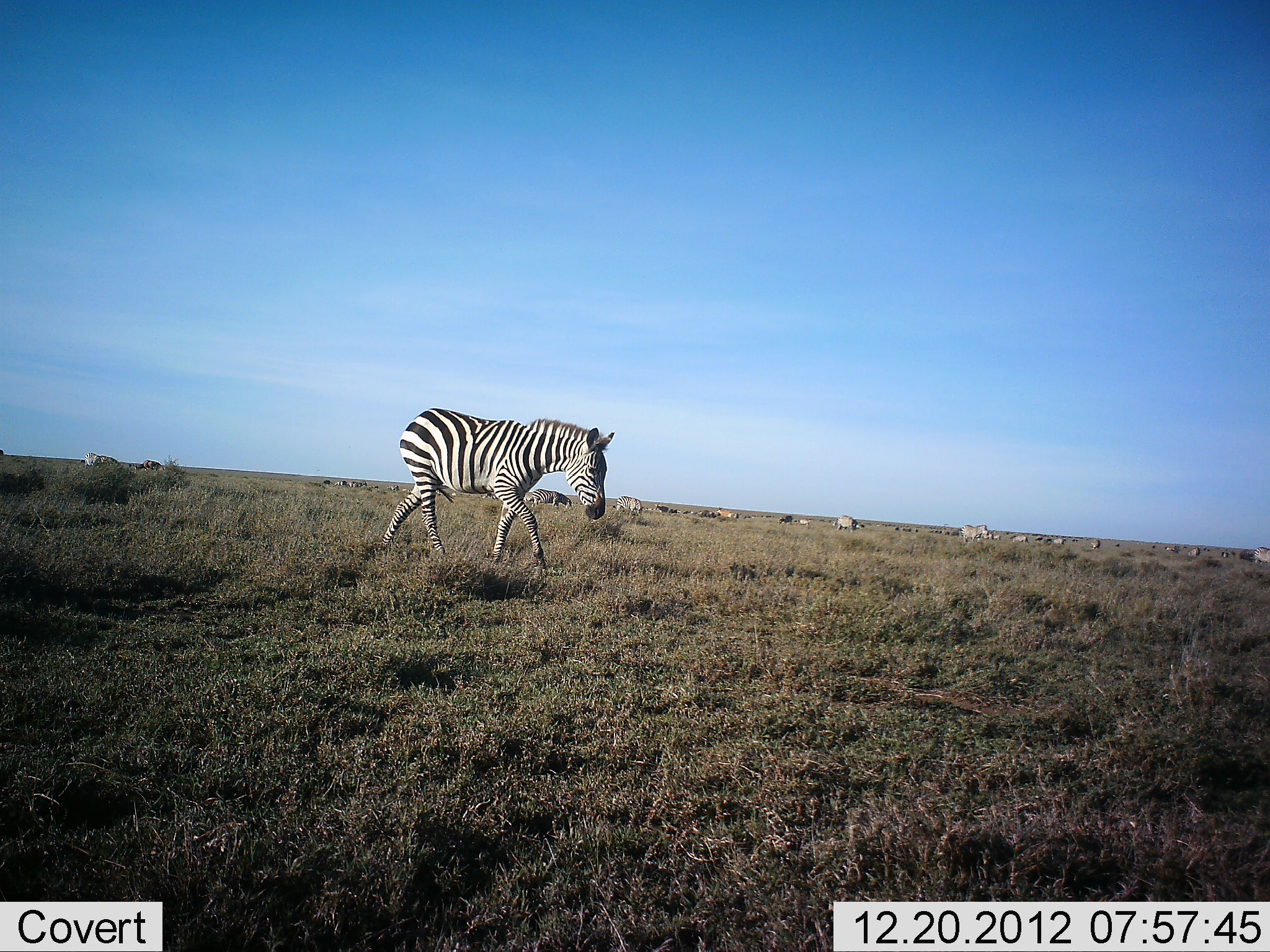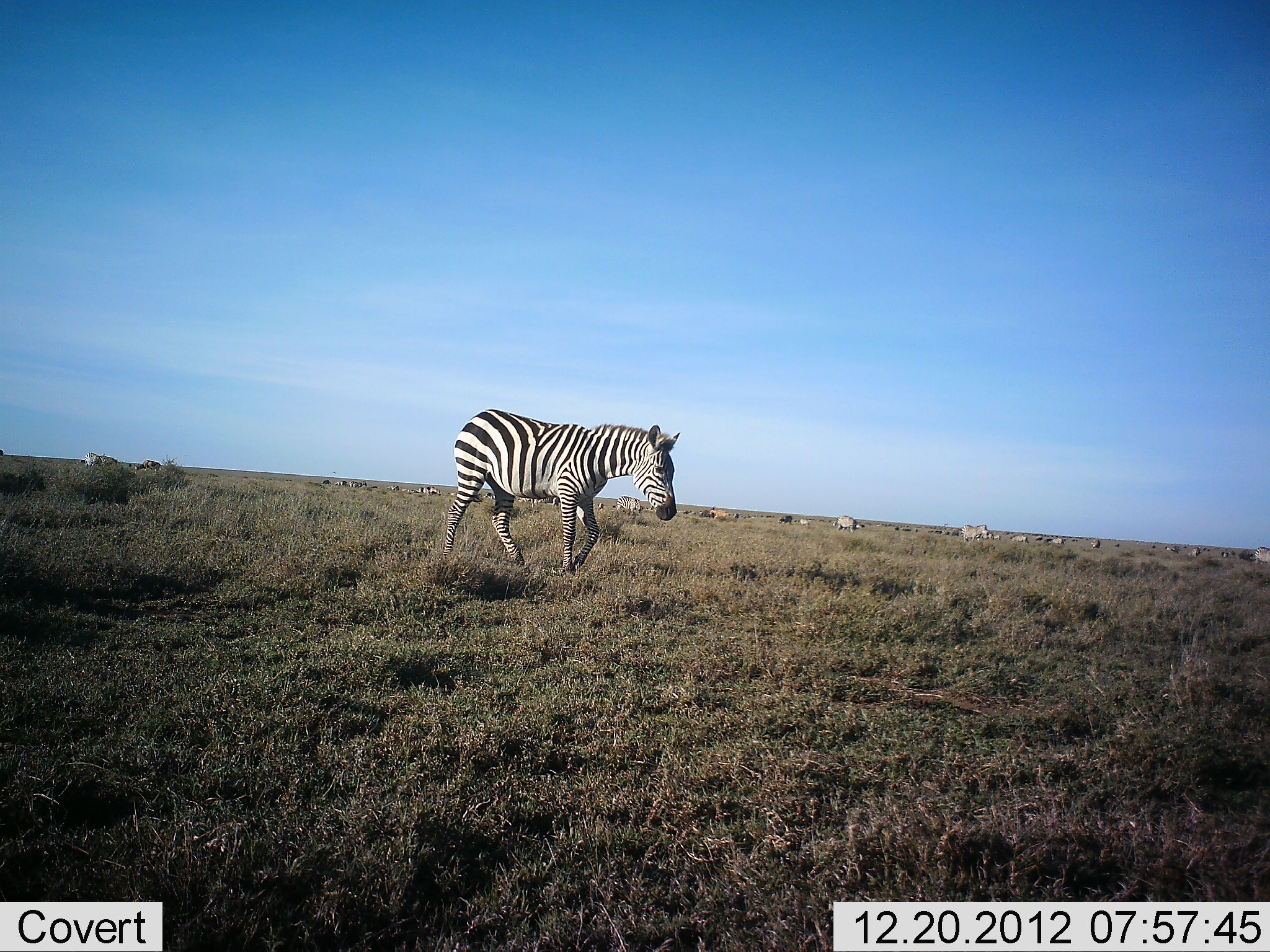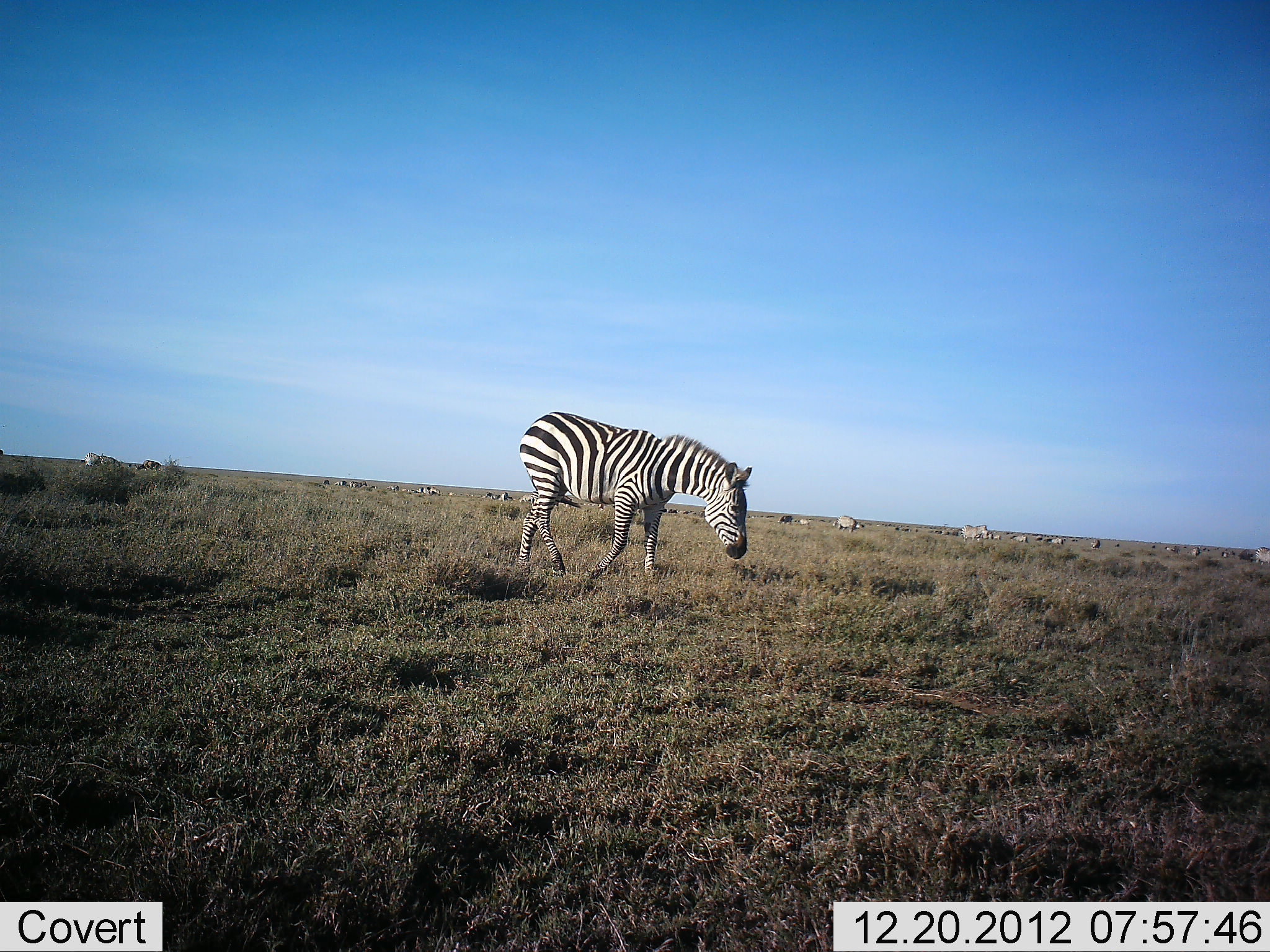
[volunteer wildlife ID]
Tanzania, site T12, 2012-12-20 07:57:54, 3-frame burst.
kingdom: Animalia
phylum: Chordata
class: Mammalia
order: Perissodactyla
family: Equidae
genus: Equus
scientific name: Equus quagga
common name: plains zebra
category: zebra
Zebra (plains zebra) (Equus quagga), count 5. Behavior (volunteer vote fractions): standing 36%, resting 7%, moving 100%, interacting 0%. Young present (vote fraction): 0%. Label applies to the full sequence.